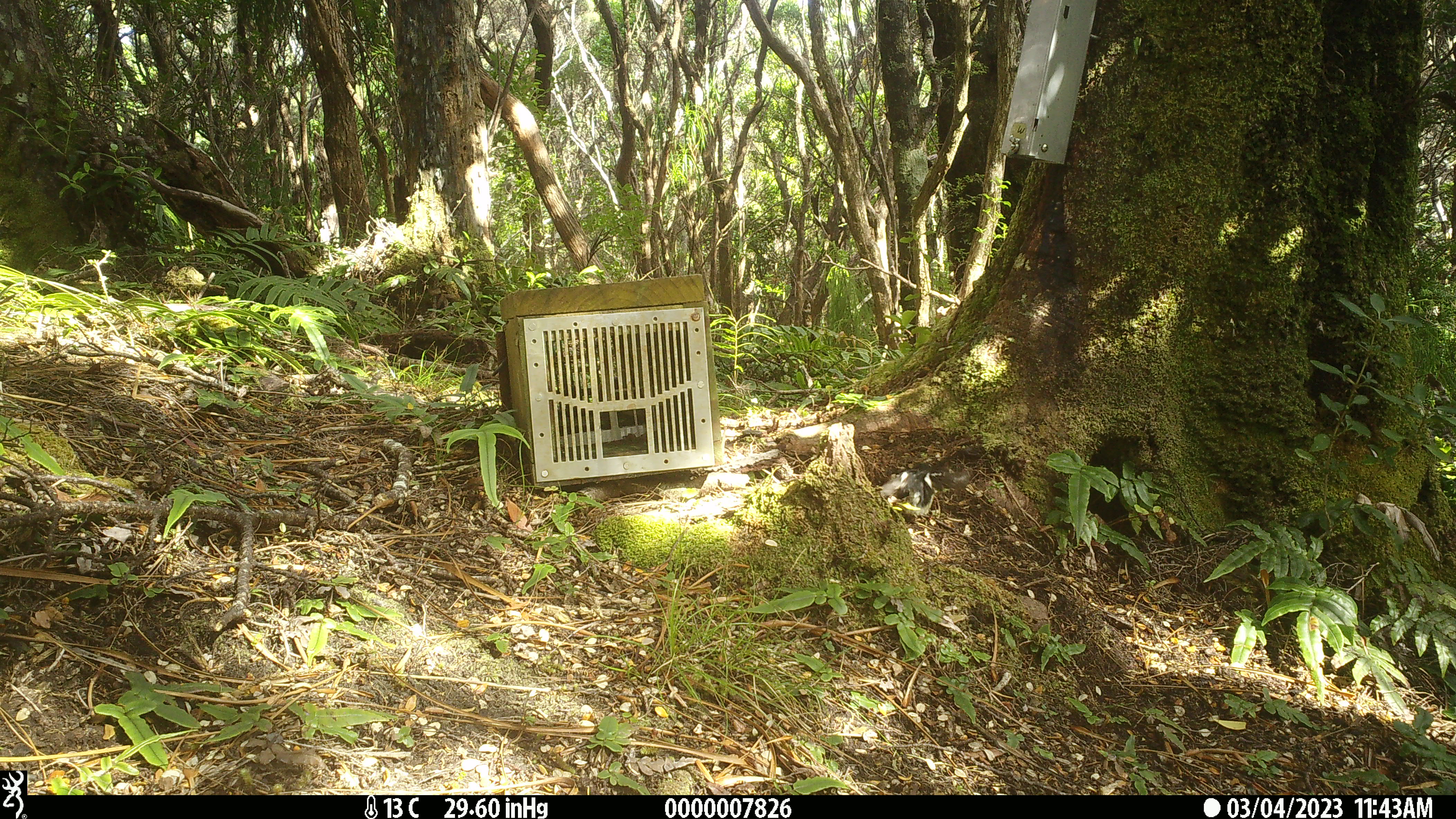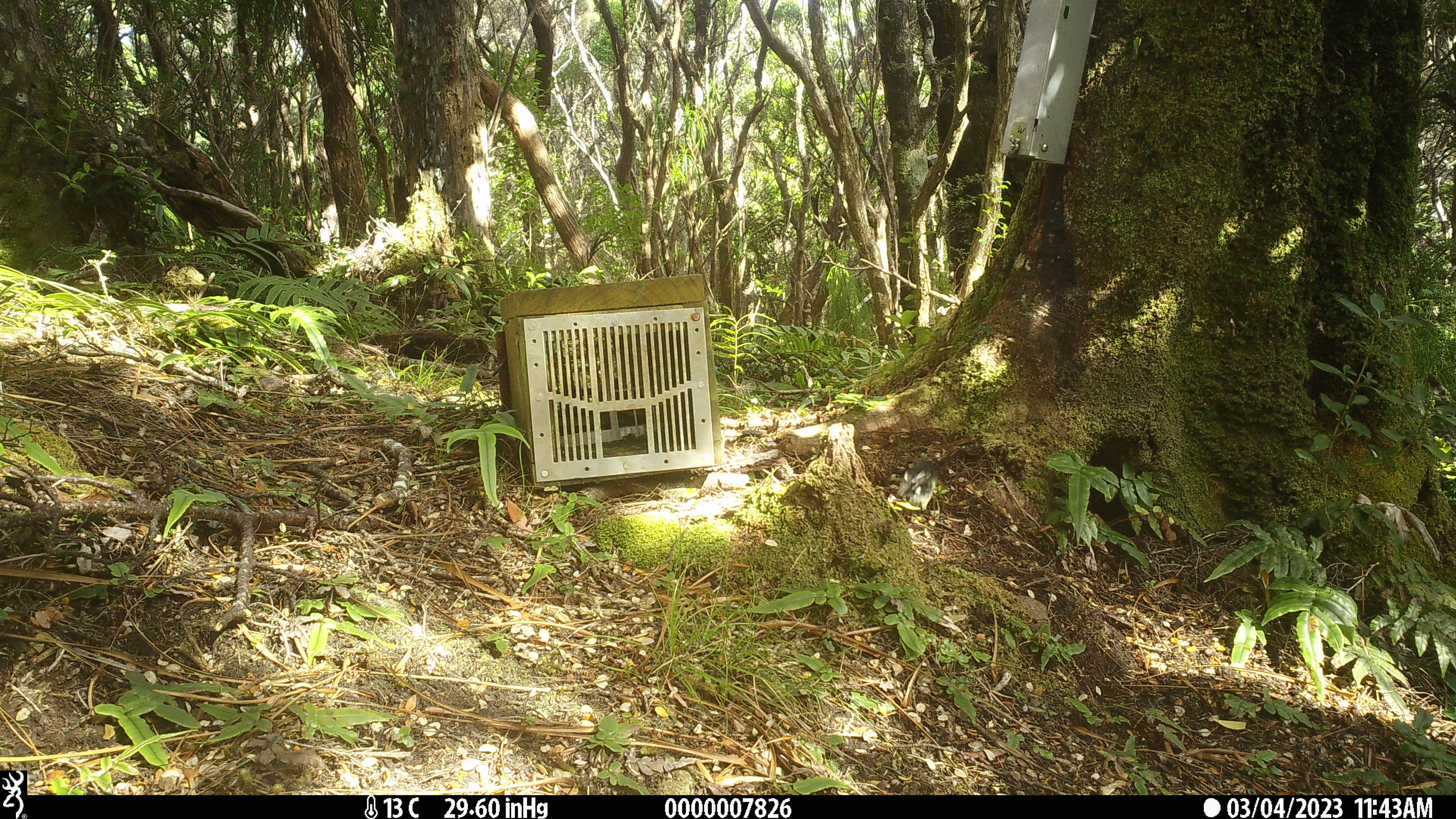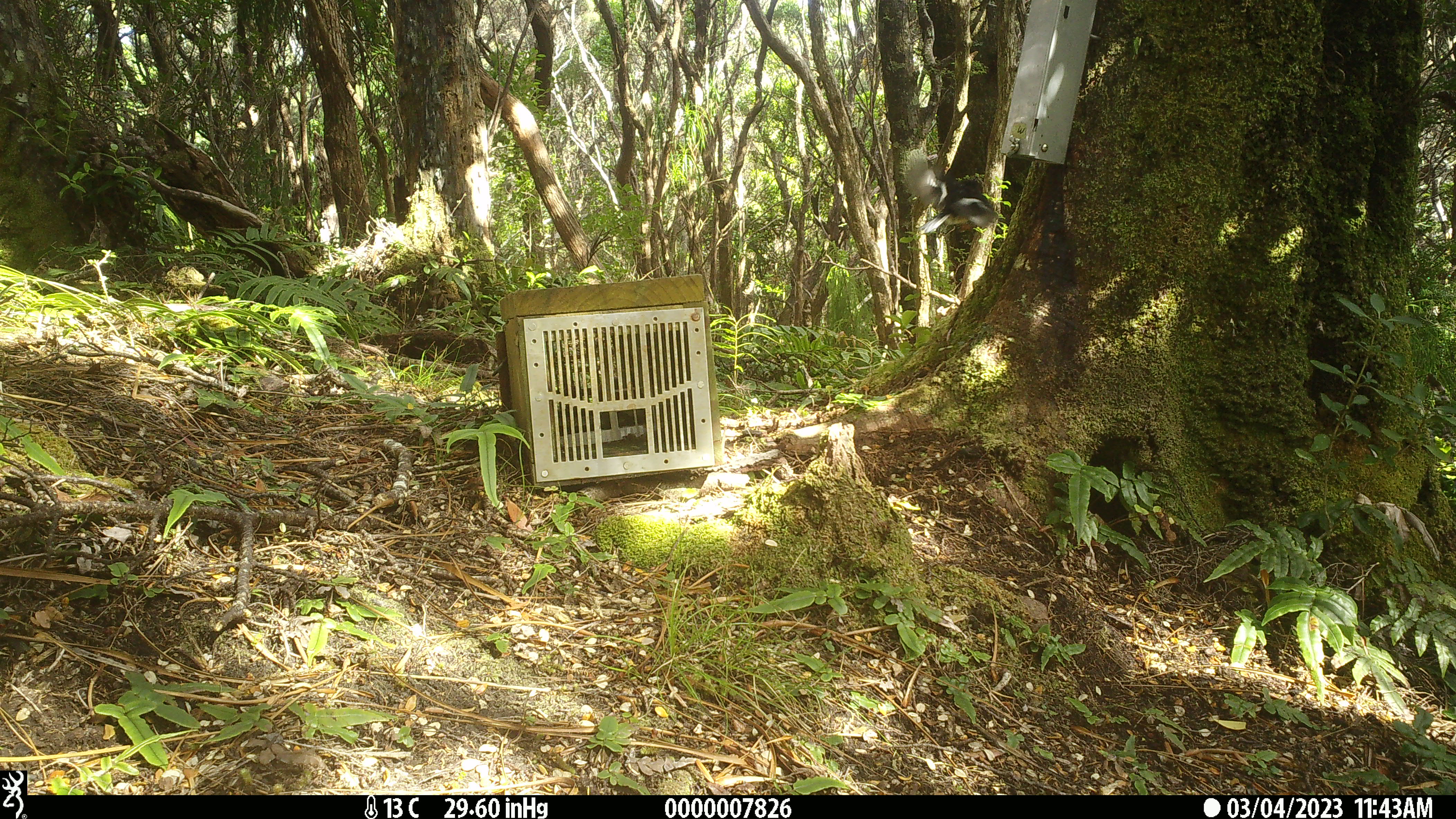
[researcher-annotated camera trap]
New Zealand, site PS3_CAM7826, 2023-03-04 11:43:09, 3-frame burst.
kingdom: Animalia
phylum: Chordata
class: Aves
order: Passeriformes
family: Petroicidae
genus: Petroica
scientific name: Petroica macrocephala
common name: tomtit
Tomtit (Petroica macrocephala).